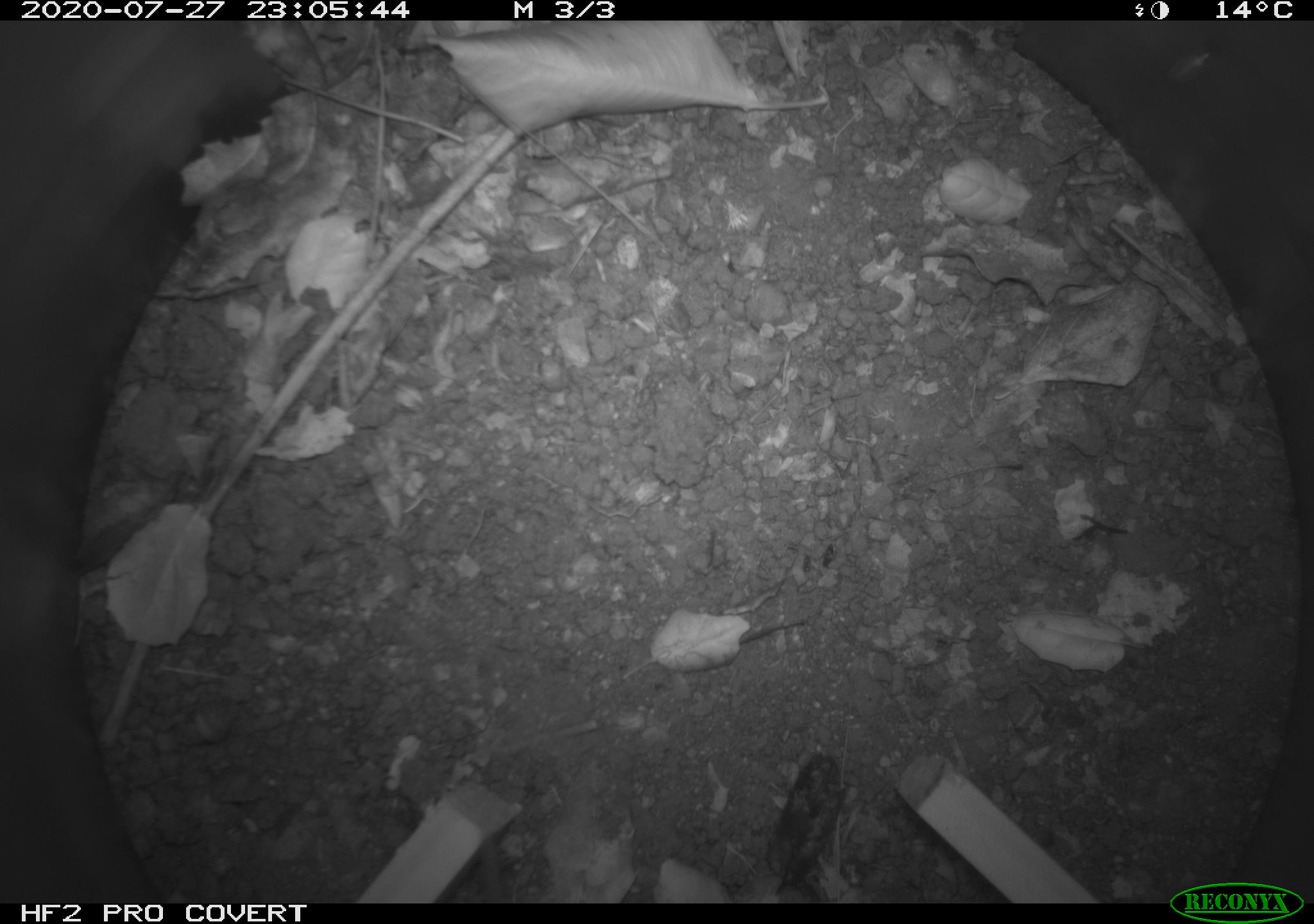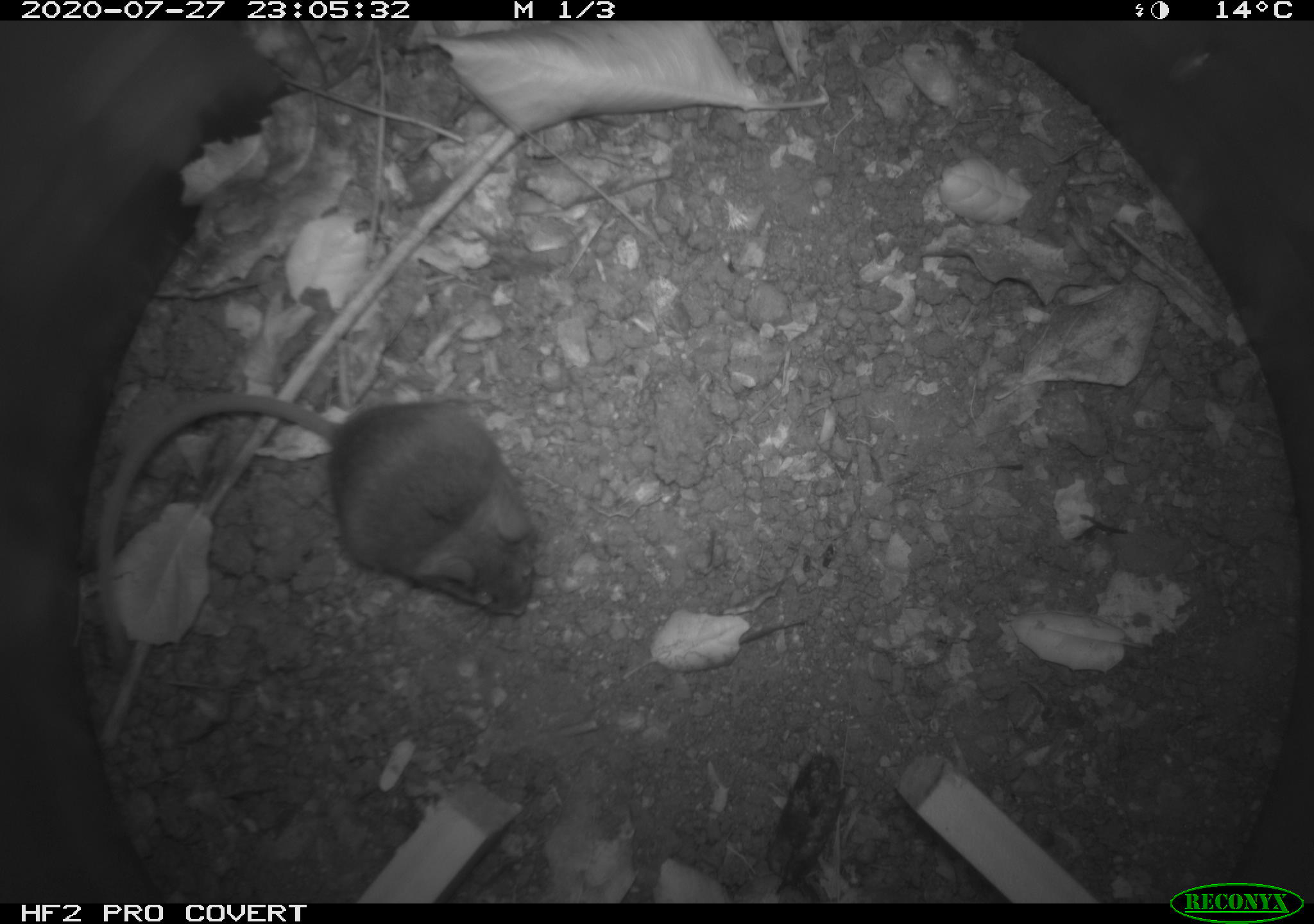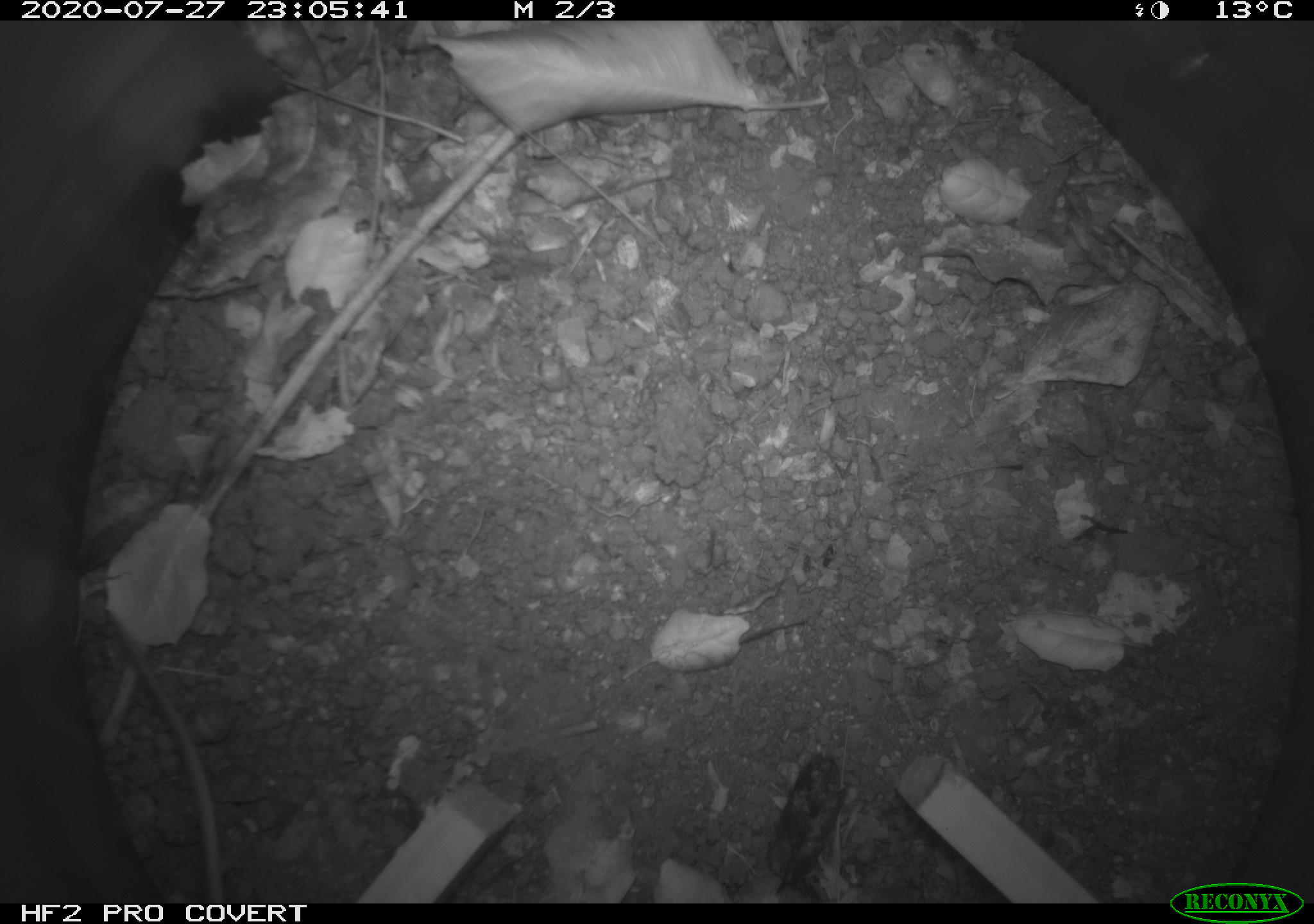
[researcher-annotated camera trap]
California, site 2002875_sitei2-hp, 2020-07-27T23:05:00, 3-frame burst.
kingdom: Animalia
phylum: Chordata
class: Mammalia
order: Rodentia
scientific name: Rodentia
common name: rodent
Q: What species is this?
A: Rodent (Rodentia).